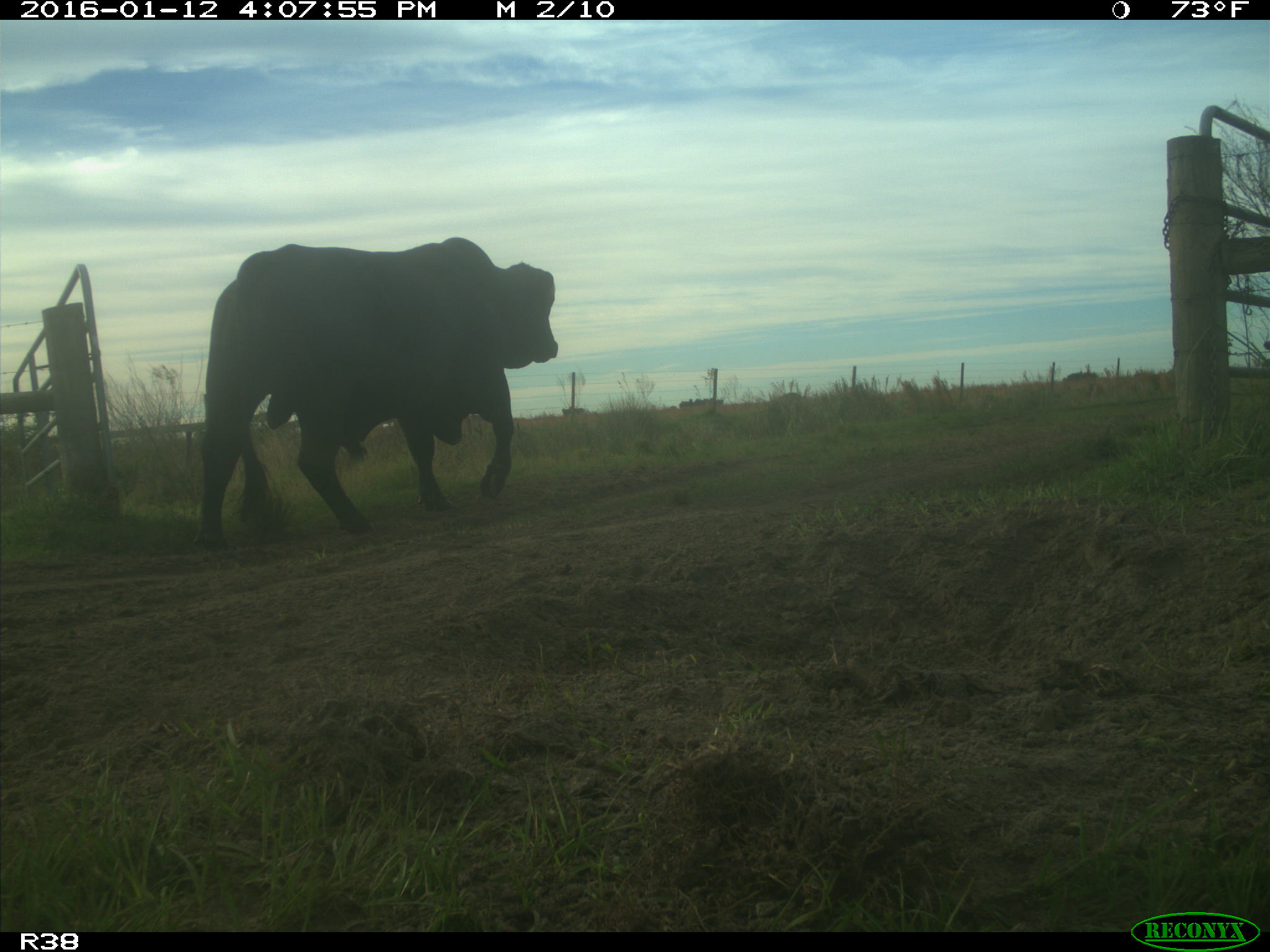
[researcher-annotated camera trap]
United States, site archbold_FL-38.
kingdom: Animalia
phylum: Chordata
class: Mammalia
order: Artiodactyla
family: Bovidae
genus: Bos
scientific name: Bos taurus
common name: domestic cow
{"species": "Bos taurus (domestic cow)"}